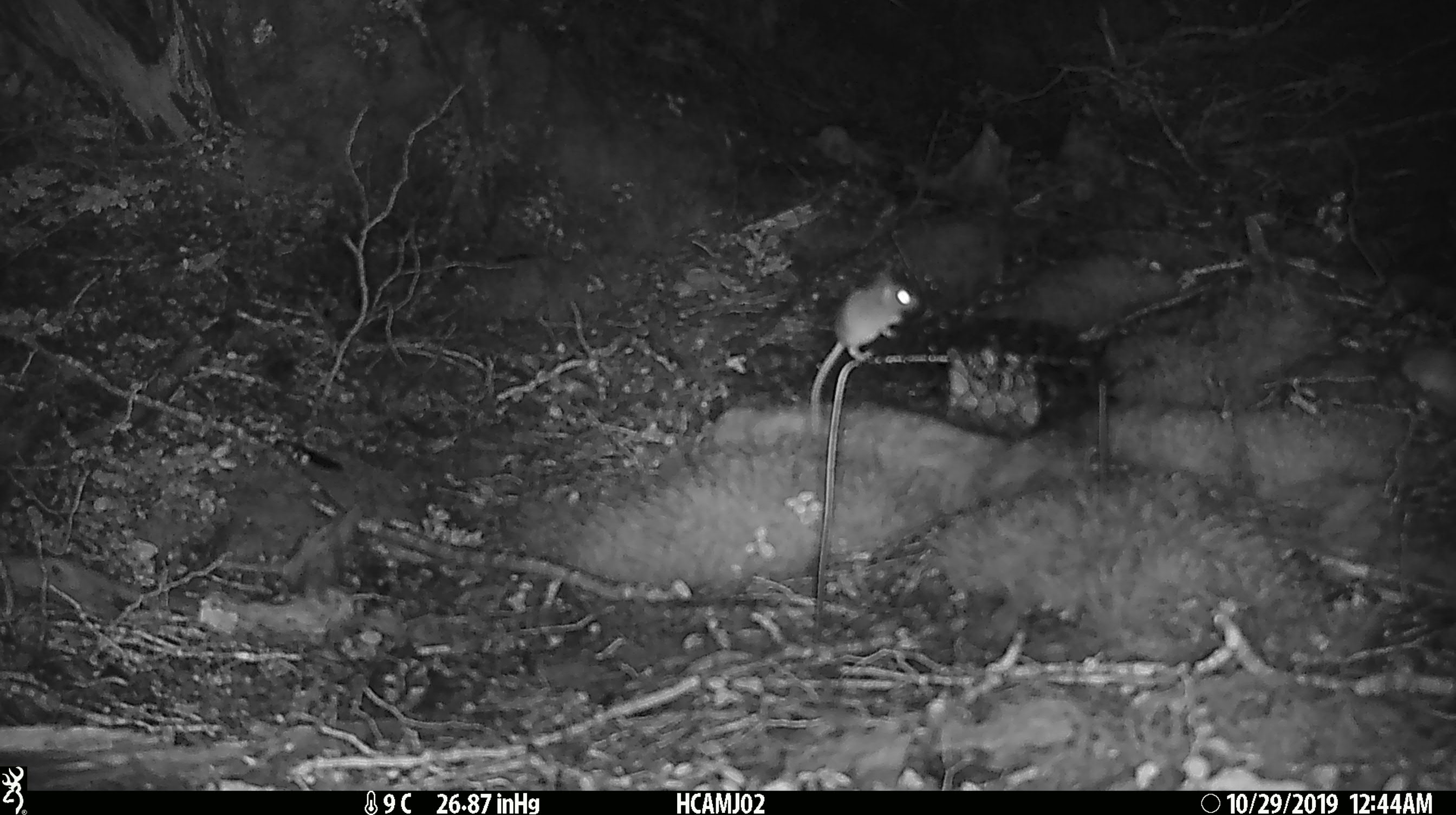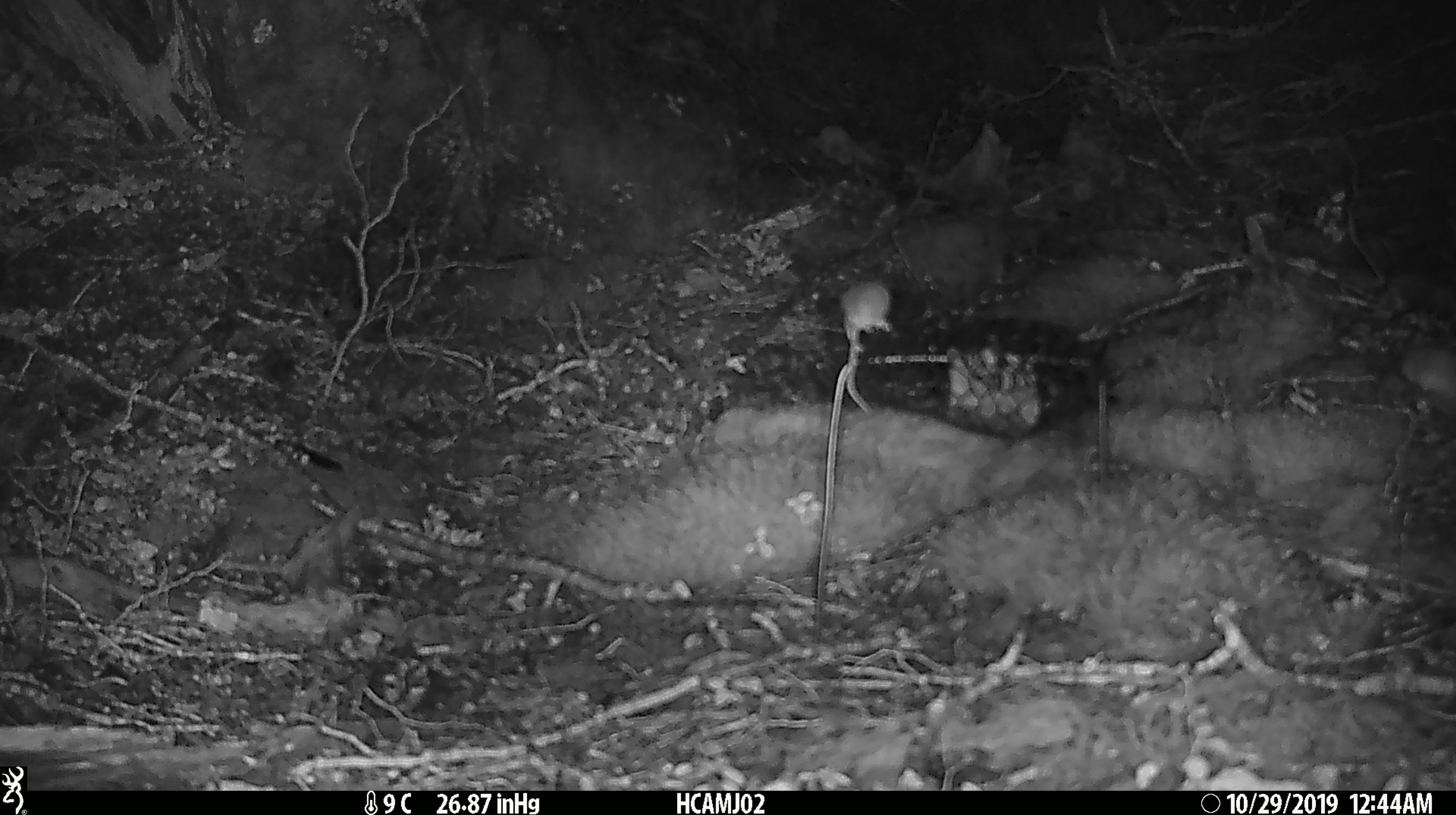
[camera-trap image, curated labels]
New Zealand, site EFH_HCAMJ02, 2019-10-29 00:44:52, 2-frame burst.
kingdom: Animalia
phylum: Chordata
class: Mammalia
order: Rodentia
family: Muridae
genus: Mus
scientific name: Mus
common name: mouse